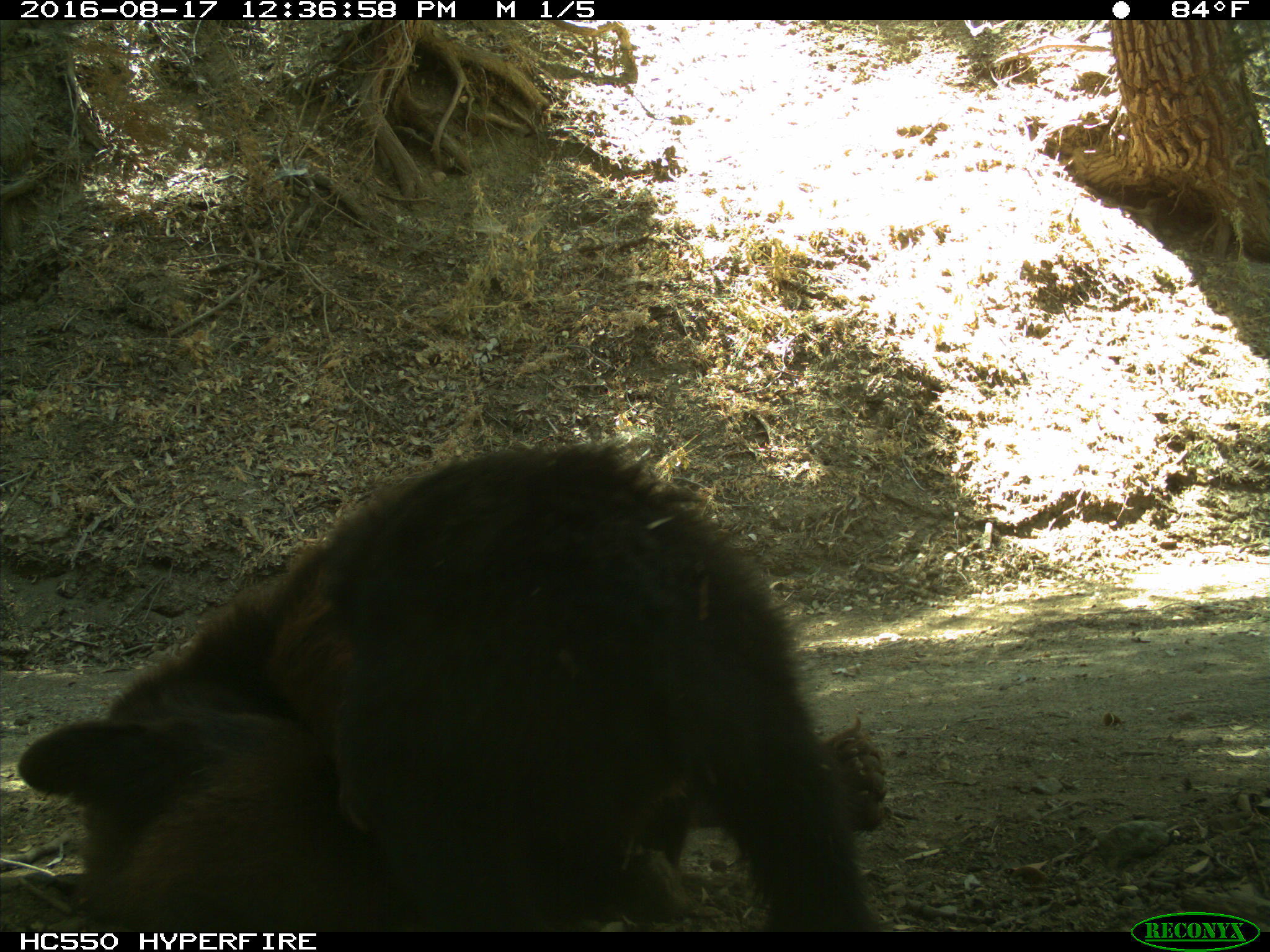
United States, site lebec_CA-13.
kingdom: Animalia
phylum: Chordata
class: Mammalia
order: Carnivora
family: Ursidae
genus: Ursus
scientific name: Ursus americanus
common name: american black bear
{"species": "Ursus americanus (american black bear)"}